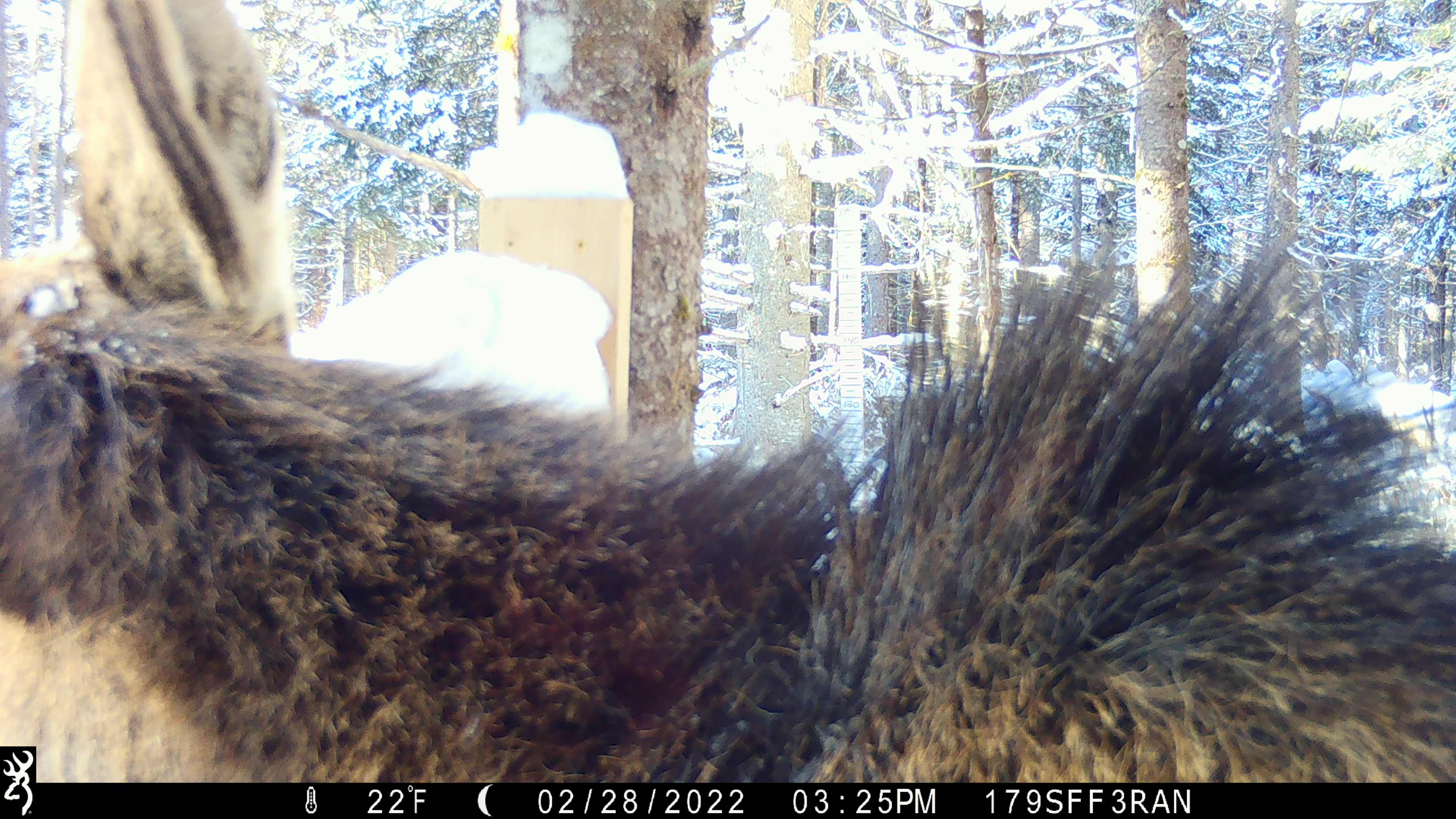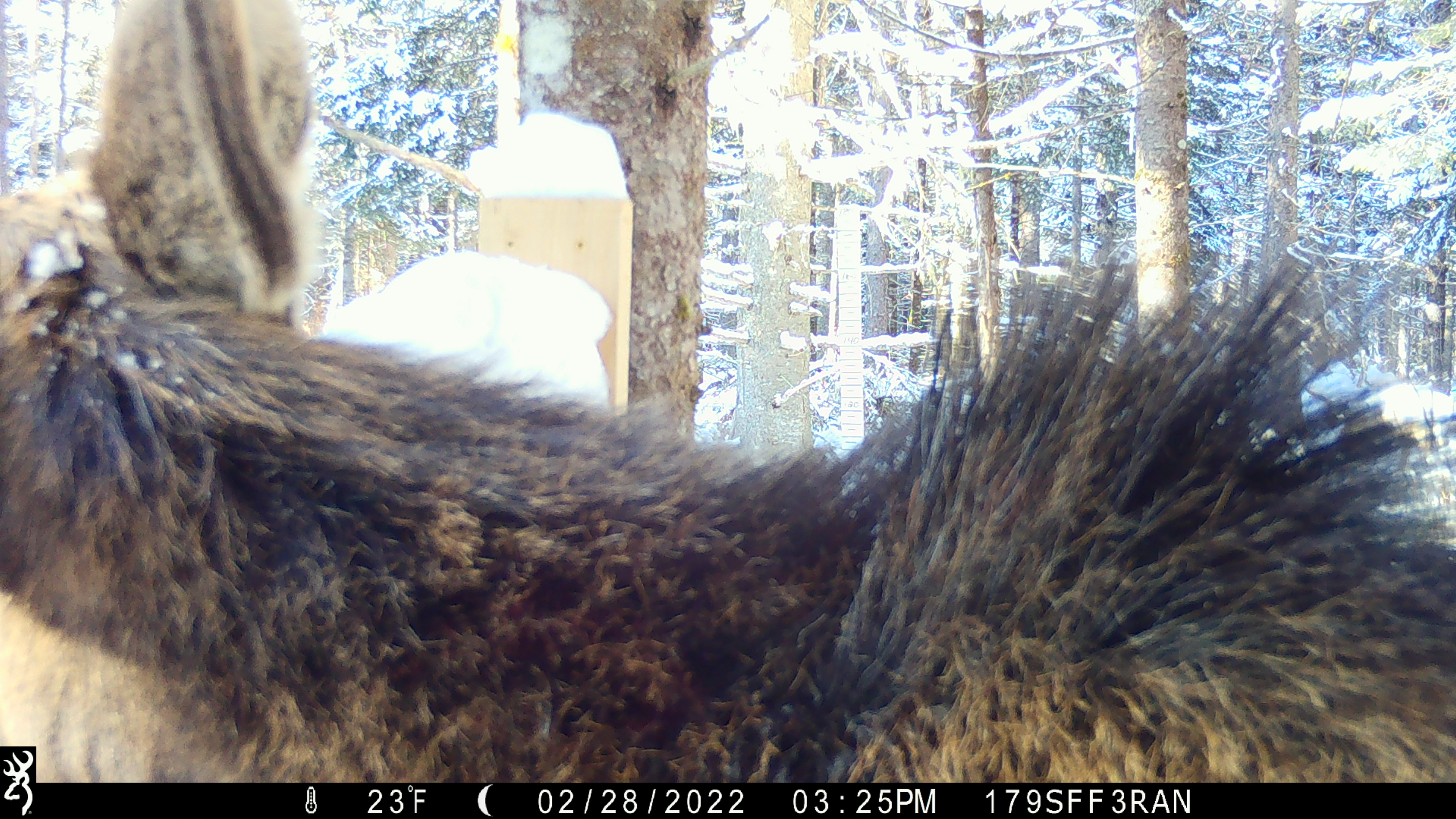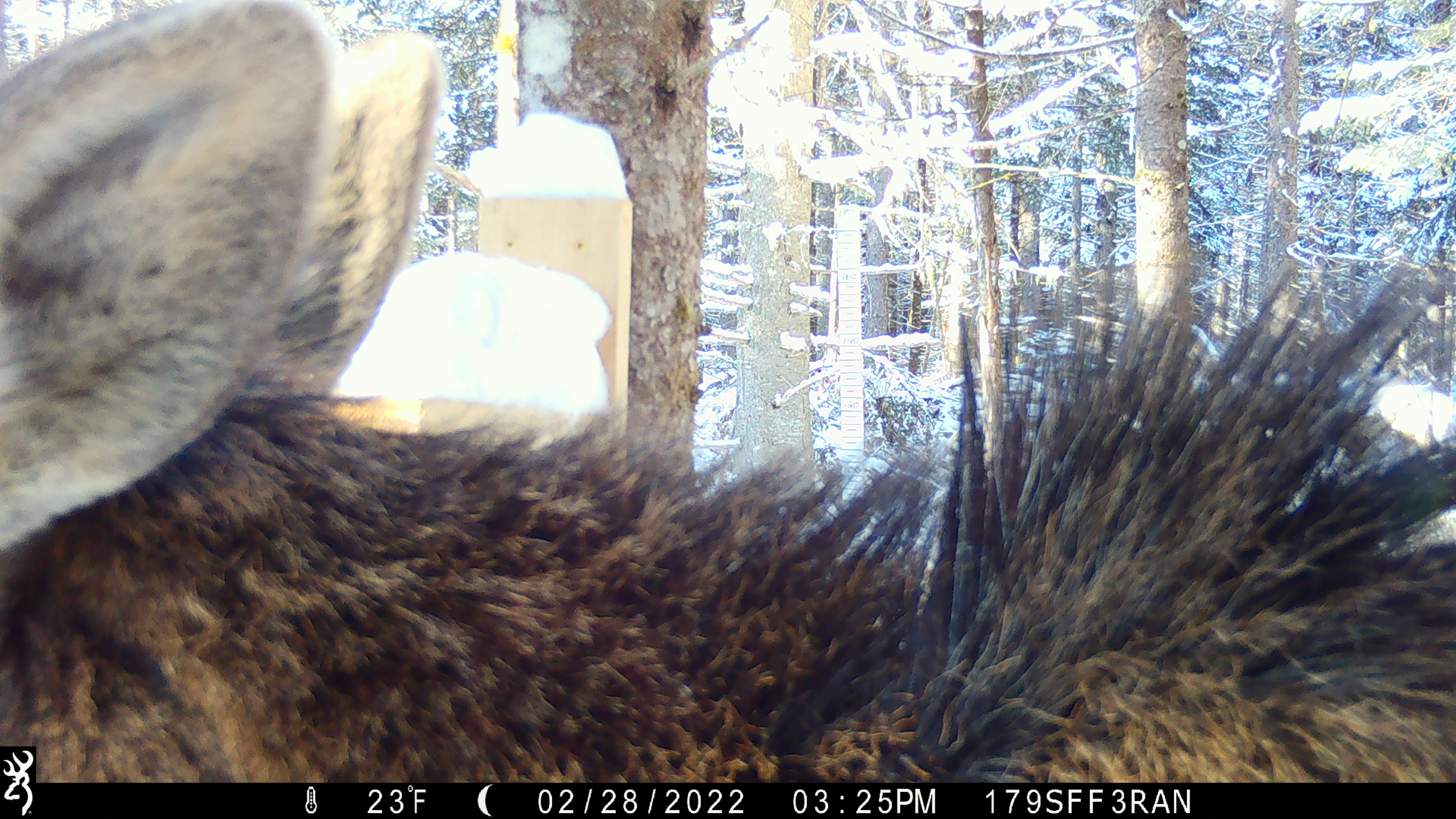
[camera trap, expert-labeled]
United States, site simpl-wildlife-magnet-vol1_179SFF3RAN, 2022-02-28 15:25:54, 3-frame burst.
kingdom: Animalia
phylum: Chordata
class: Mammalia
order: Artiodactyla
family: Cervidae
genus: Alces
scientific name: Alces alces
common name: moose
Moose (Alces alces).